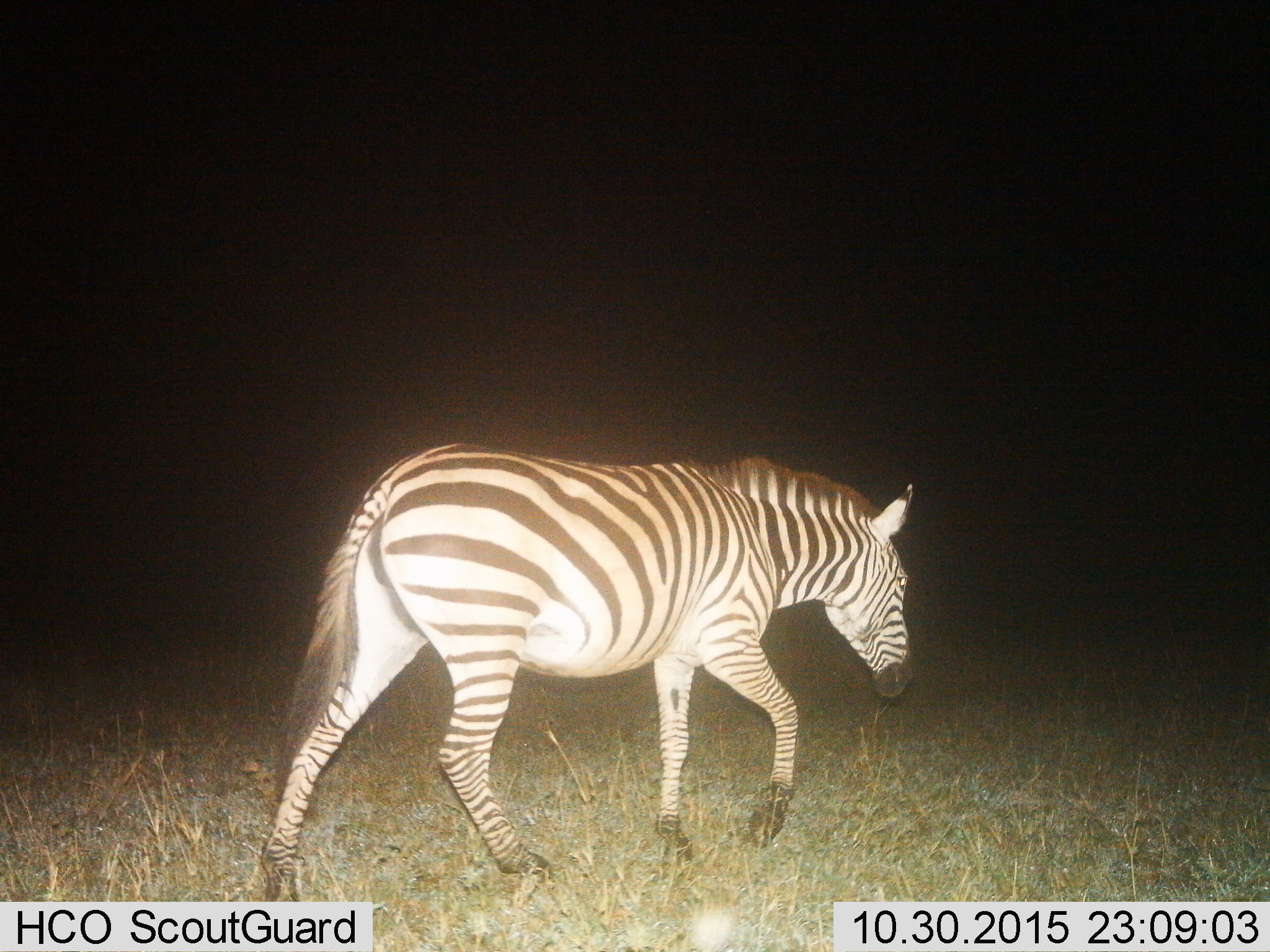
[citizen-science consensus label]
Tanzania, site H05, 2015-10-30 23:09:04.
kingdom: Animalia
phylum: Chordata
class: Mammalia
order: Perissodactyla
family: Equidae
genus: Equus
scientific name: Equus quagga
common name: plains zebra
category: zebra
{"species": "zebra (plains zebra) (Equus quagga)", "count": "1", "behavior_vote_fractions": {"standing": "0%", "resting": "0%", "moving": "100%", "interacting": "0%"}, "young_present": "0%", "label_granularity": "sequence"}